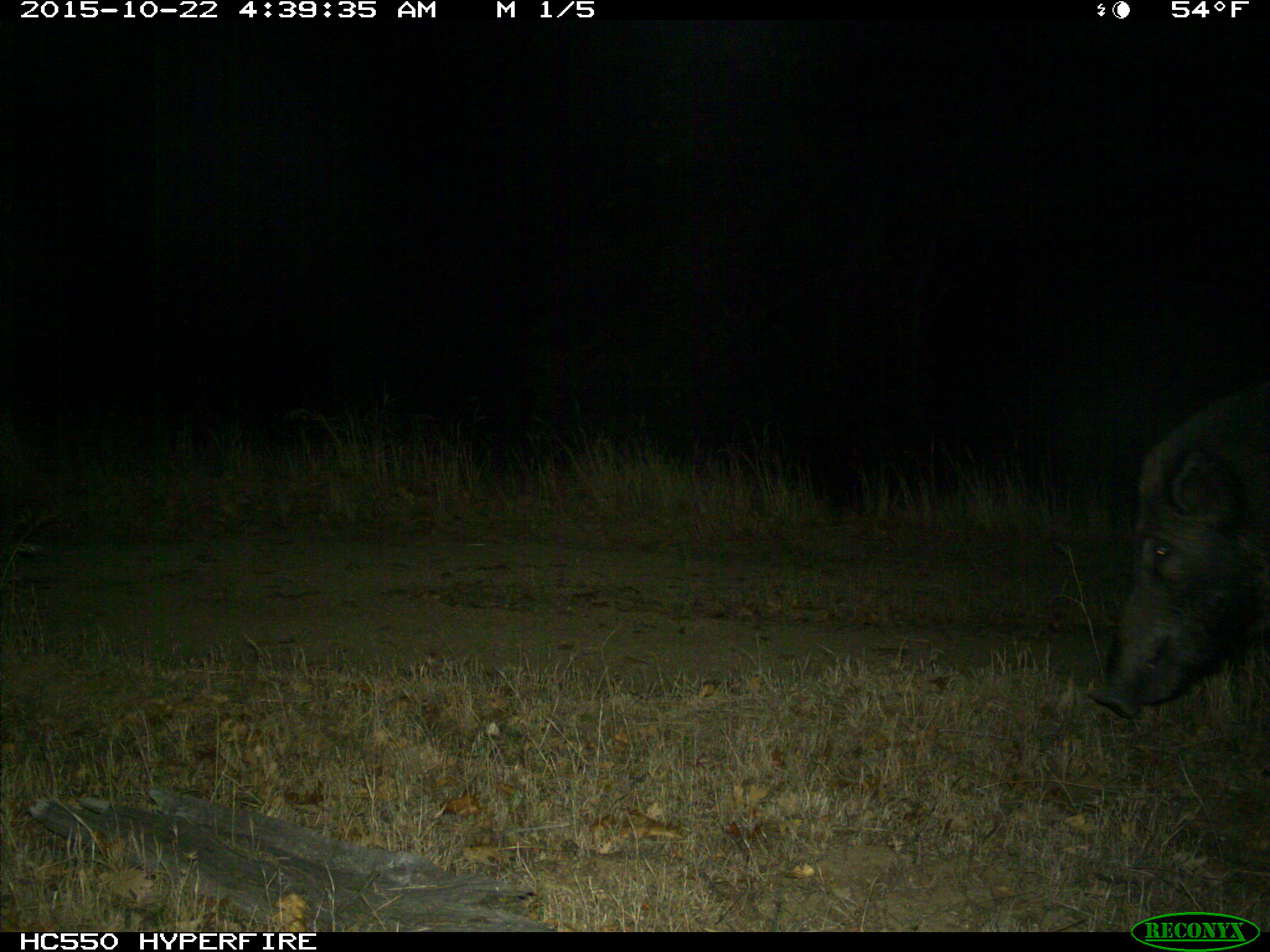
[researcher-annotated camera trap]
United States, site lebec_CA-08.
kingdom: Animalia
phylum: Chordata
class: Mammalia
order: Artiodactyla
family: Suidae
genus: Sus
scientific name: Sus scrofa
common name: wild boar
Sus scrofa (wild boar).